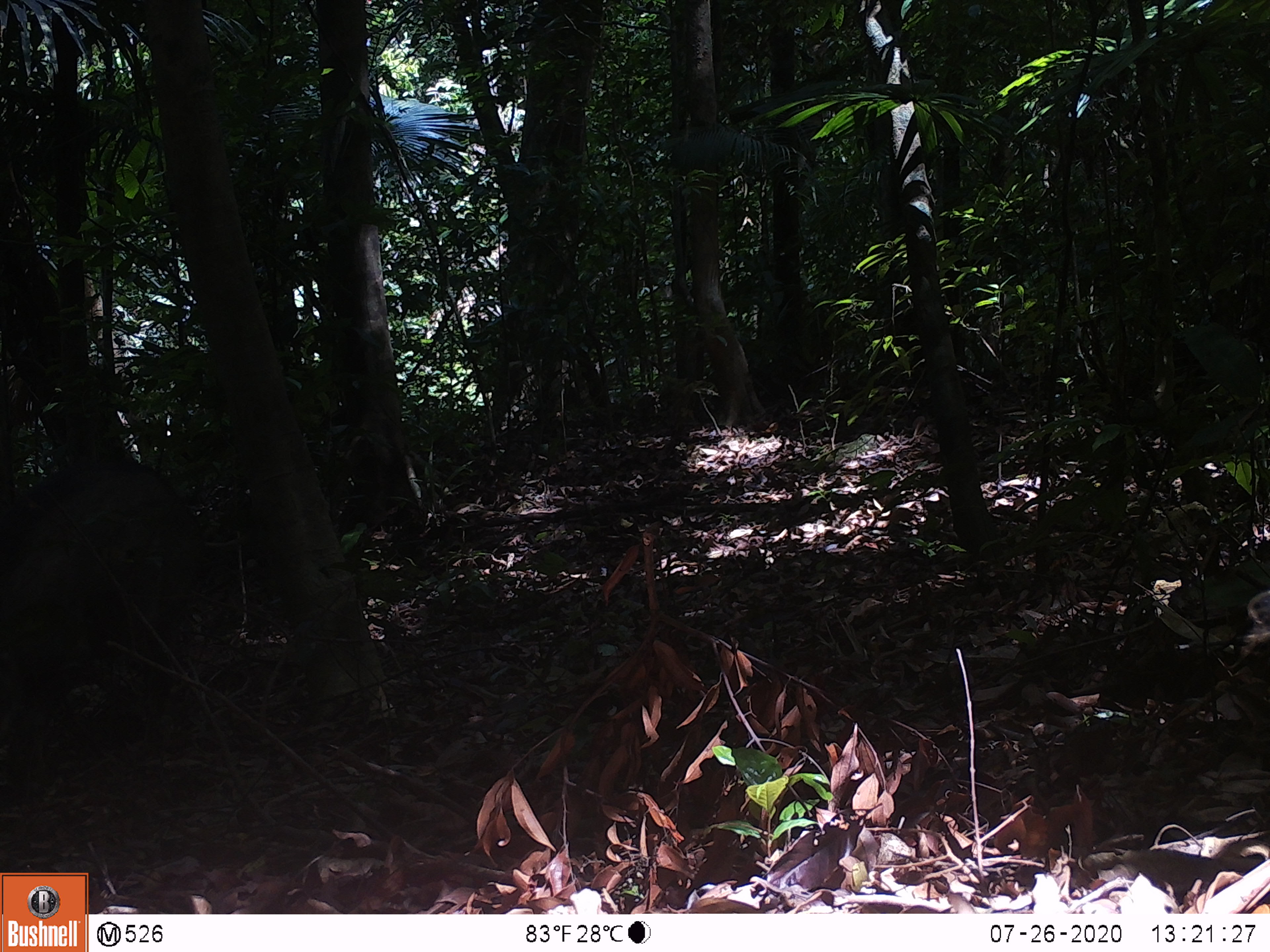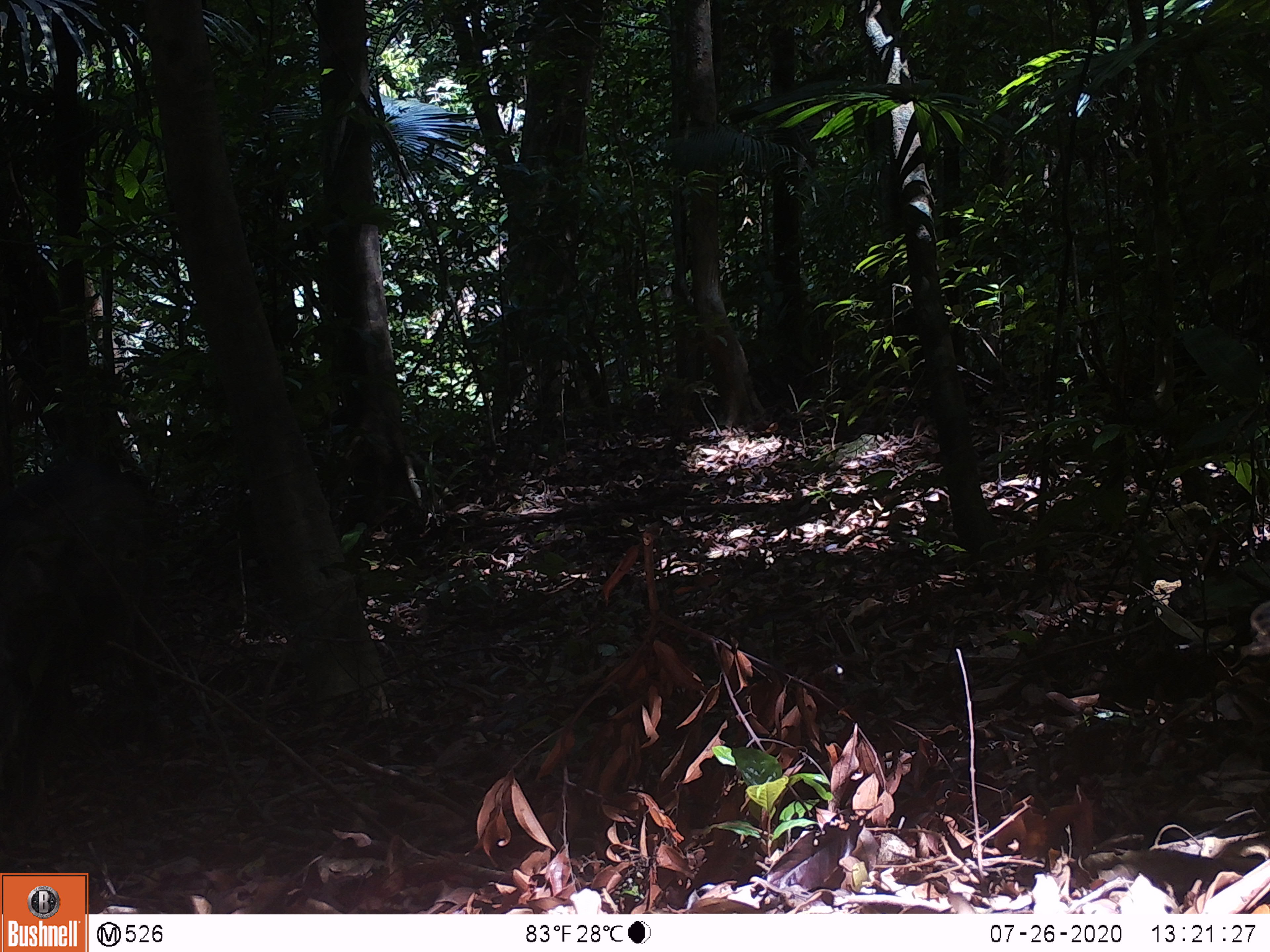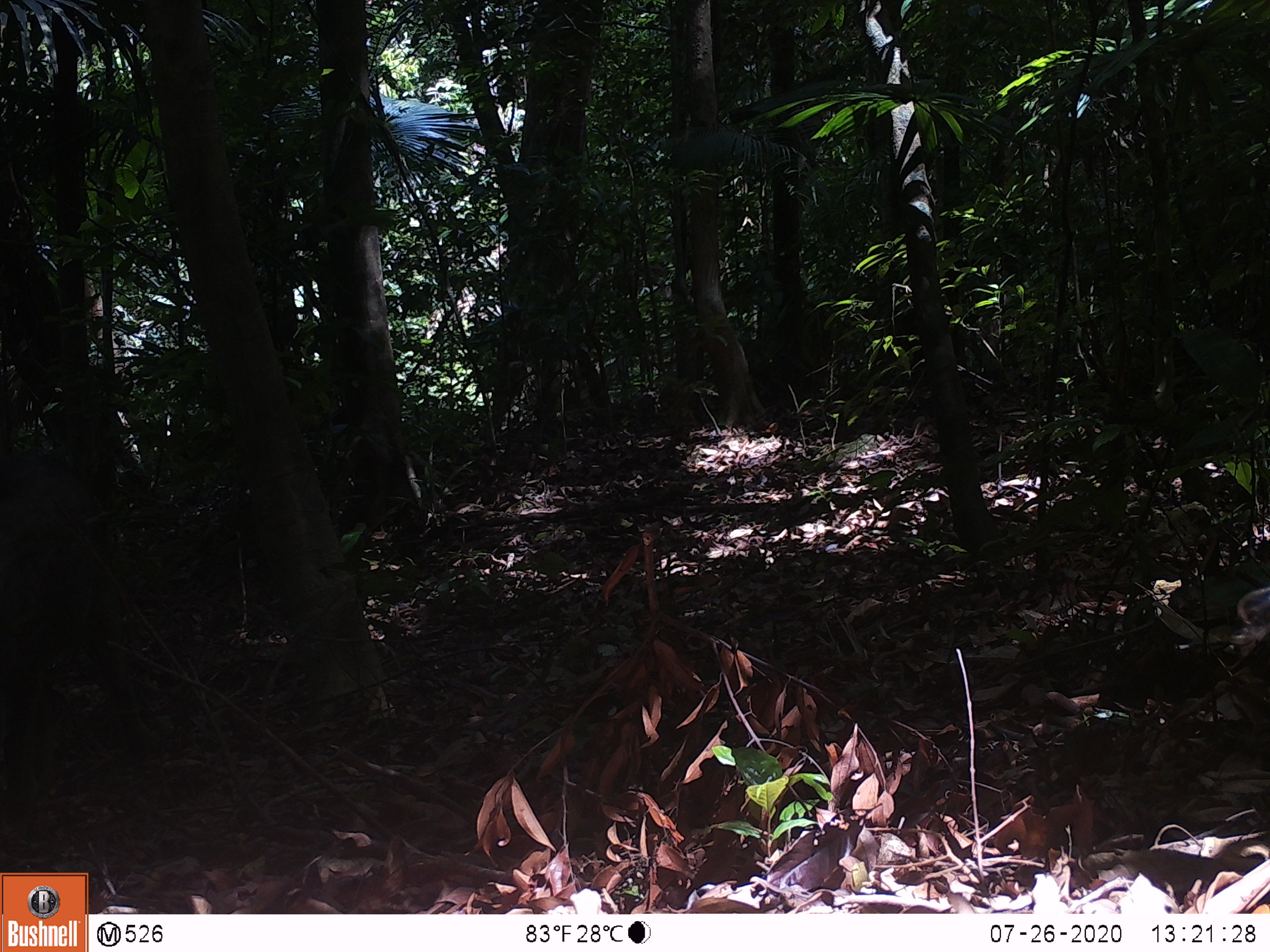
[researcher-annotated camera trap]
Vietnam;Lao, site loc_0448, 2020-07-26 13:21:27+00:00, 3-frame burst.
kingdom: Animalia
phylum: Chordata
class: Mammalia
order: Artiodactyla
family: Suidae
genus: Sus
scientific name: Sus scrofa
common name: eurasian wild pig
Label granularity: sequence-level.